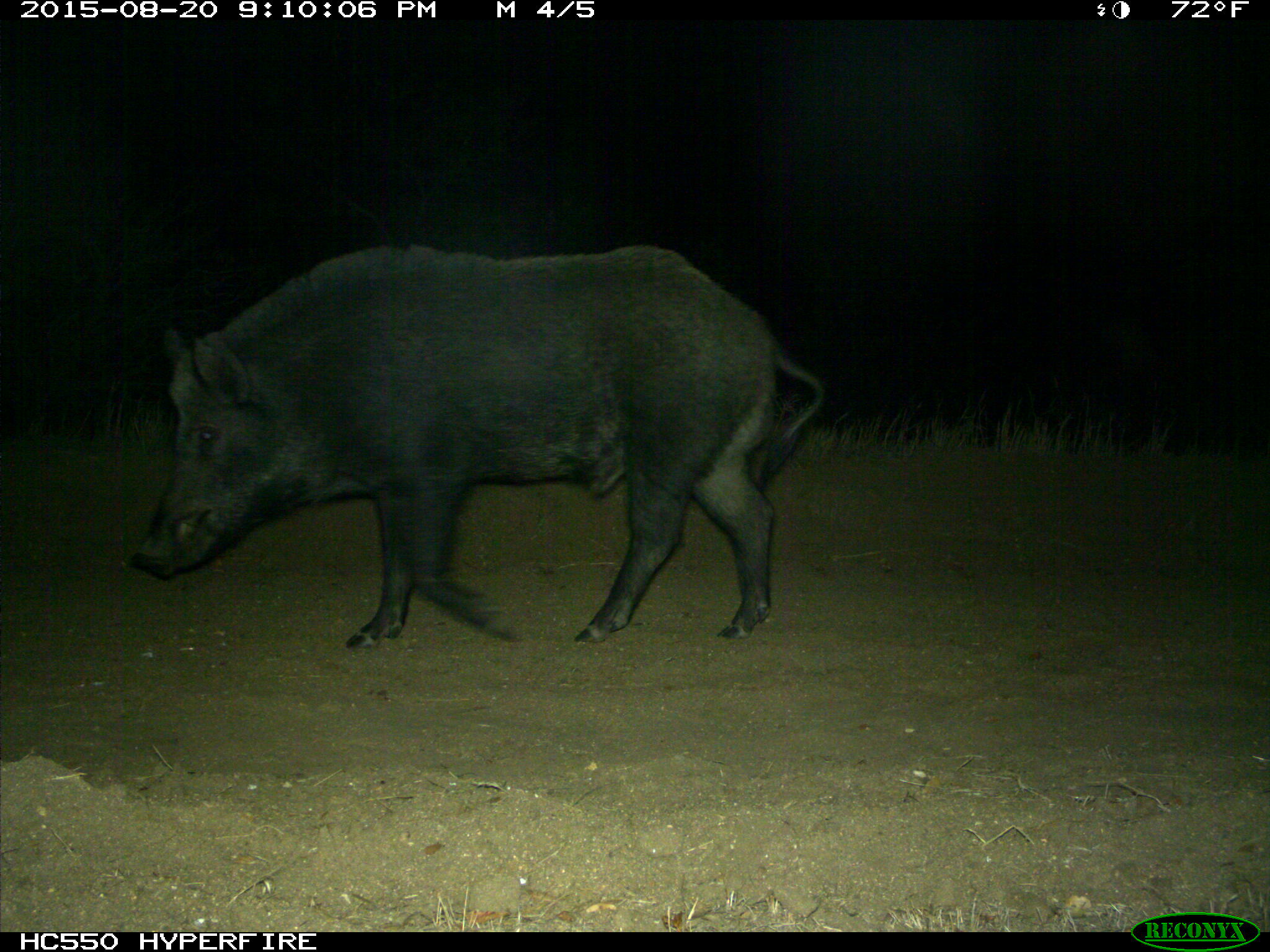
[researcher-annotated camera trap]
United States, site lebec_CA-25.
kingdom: Animalia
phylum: Chordata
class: Mammalia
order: Artiodactyla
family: Suidae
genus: Sus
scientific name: Sus scrofa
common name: wild boar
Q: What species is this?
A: Sus scrofa (wild boar).